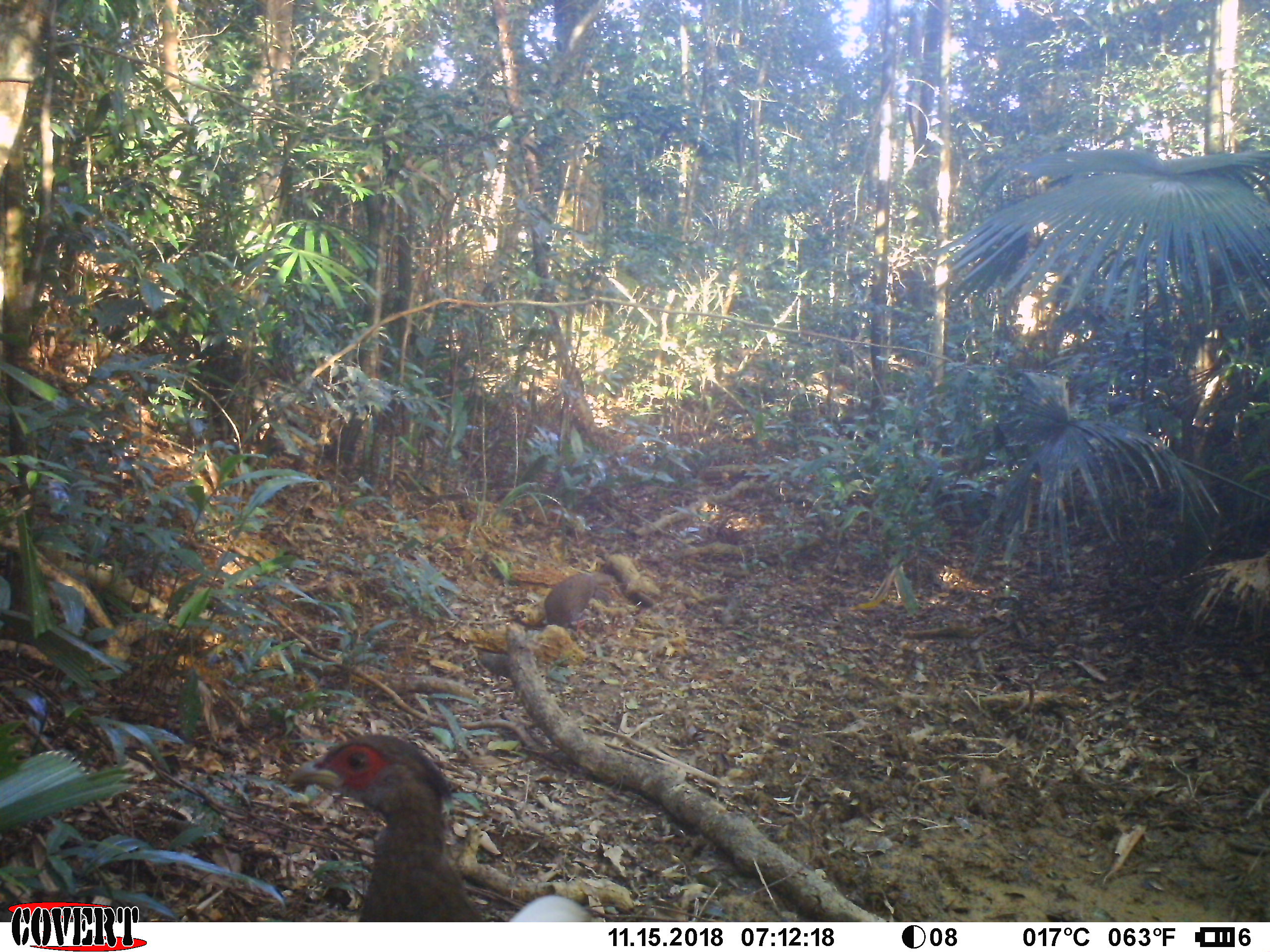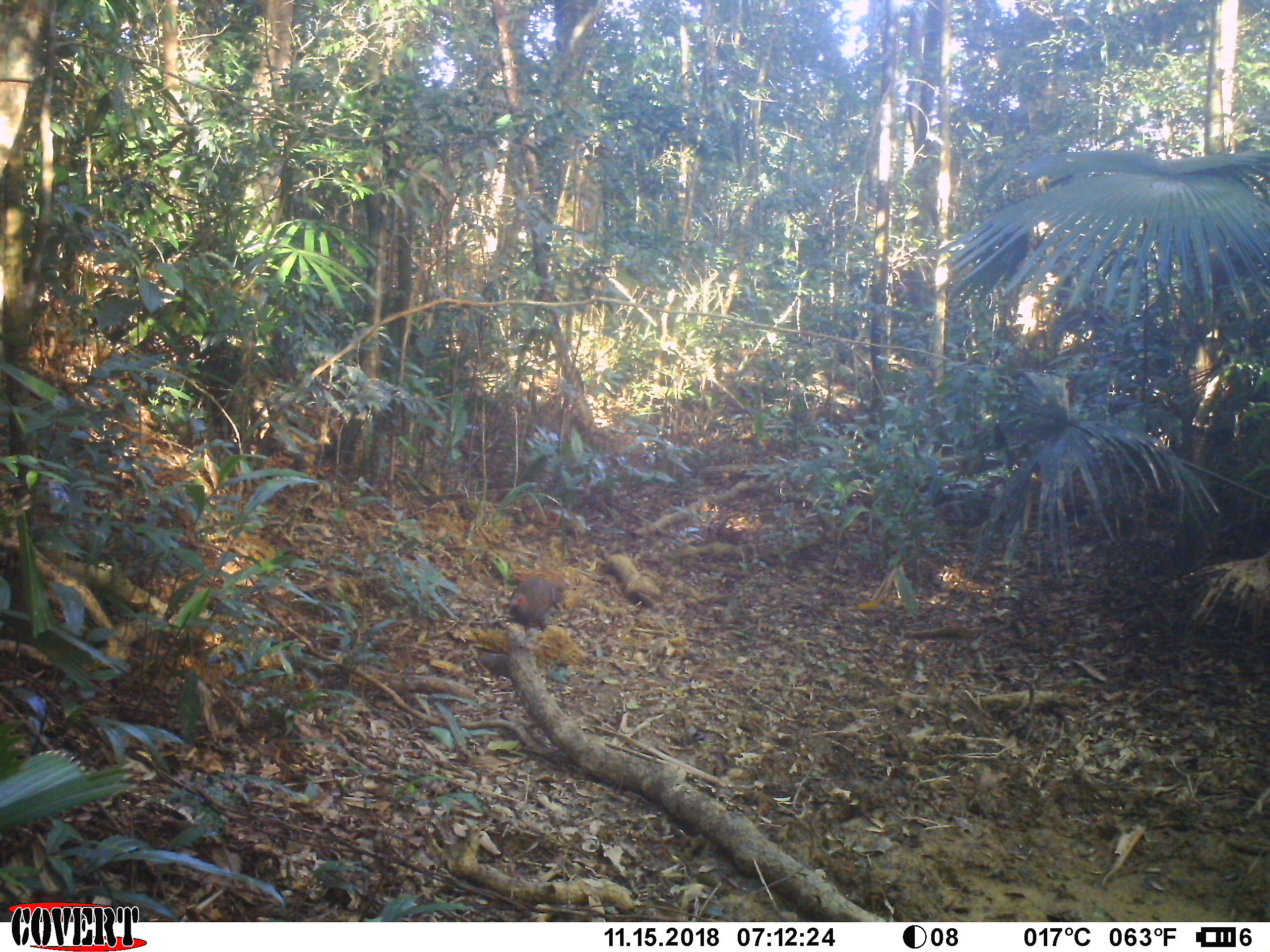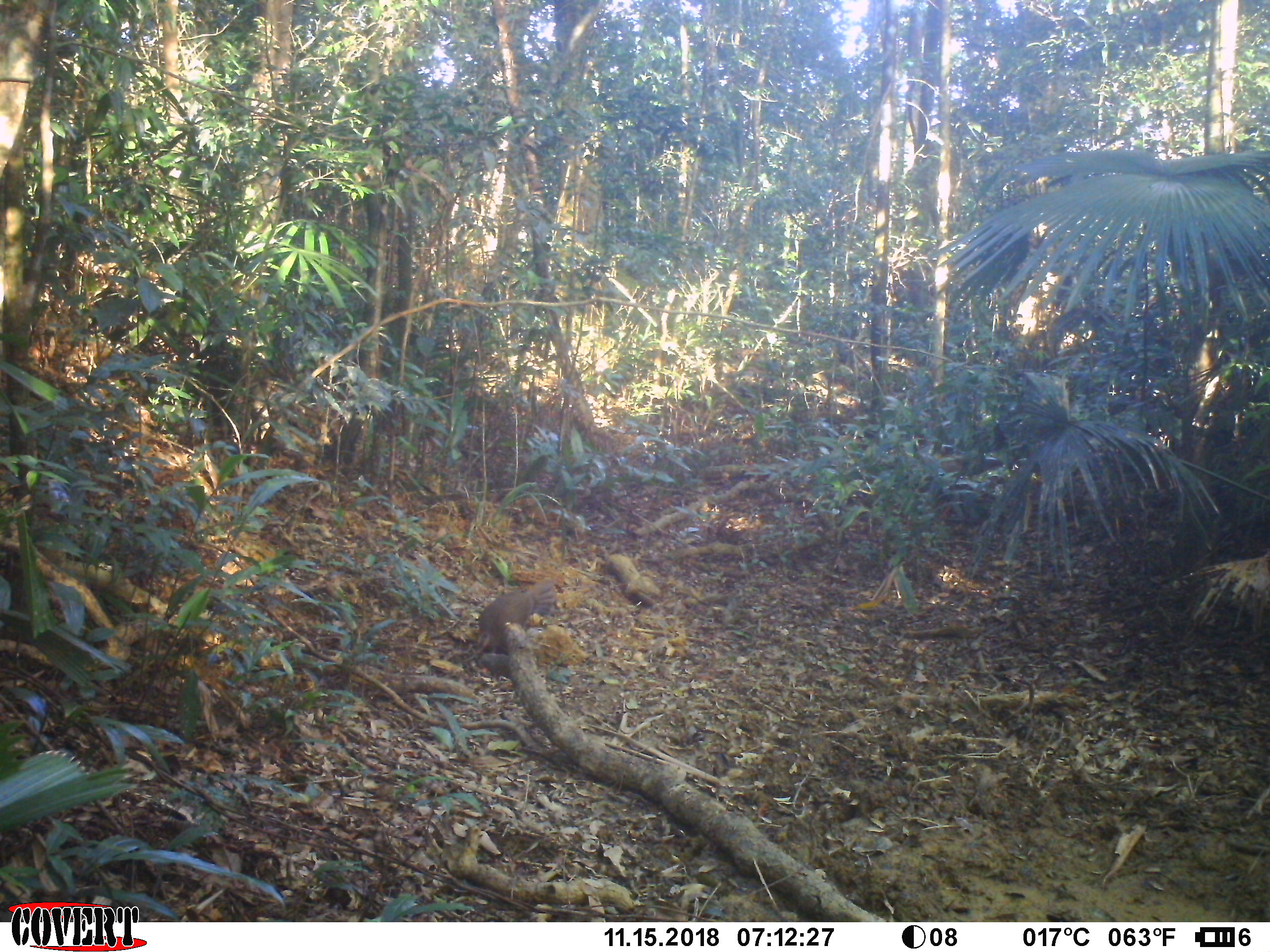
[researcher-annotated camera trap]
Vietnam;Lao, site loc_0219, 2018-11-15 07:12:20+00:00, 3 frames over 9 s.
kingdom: Animalia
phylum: Chordata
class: Aves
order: Galliformes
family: Phasianidae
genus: Lophura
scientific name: Lophura nycthemera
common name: silver pheasant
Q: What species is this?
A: Silver pheasant (Lophura nycthemera).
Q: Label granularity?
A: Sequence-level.